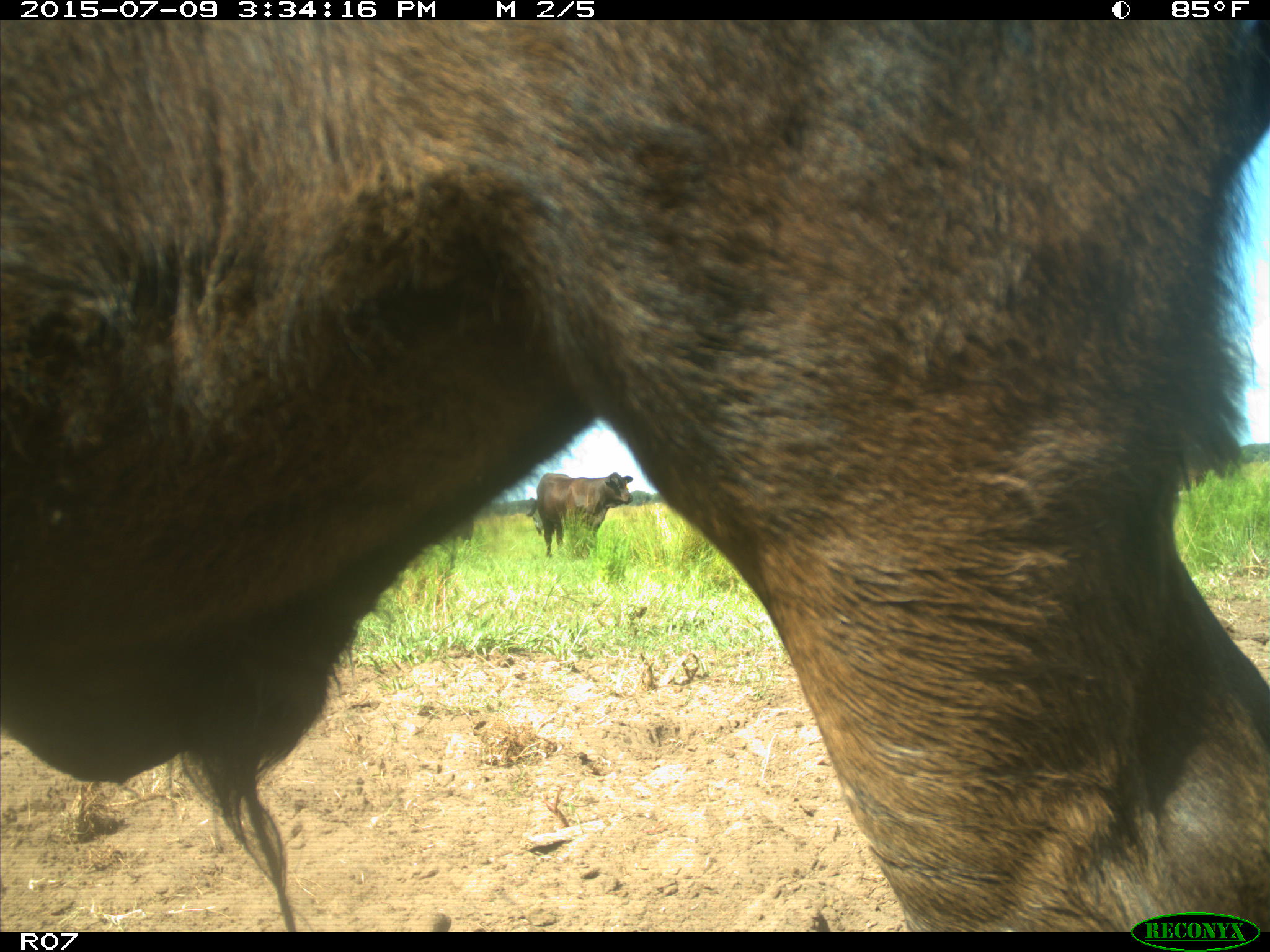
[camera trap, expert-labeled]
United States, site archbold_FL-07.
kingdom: Animalia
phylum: Chordata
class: Mammalia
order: Artiodactyla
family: Bovidae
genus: Bos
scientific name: Bos taurus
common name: domestic cow